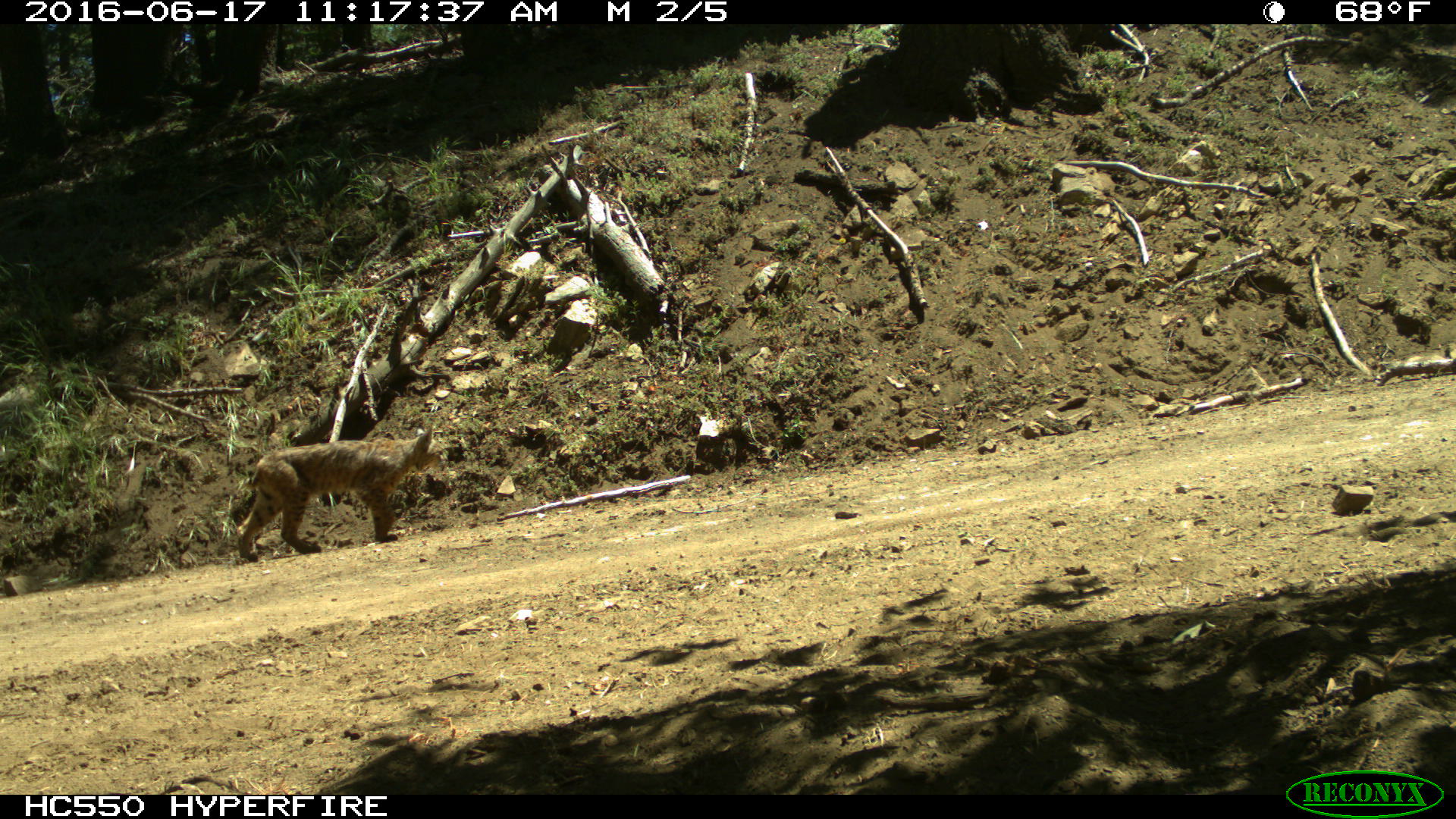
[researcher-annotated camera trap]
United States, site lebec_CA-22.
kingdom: Animalia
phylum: Chordata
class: Mammalia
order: Carnivora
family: Felidae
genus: Lynx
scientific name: Lynx rufus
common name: bobcat